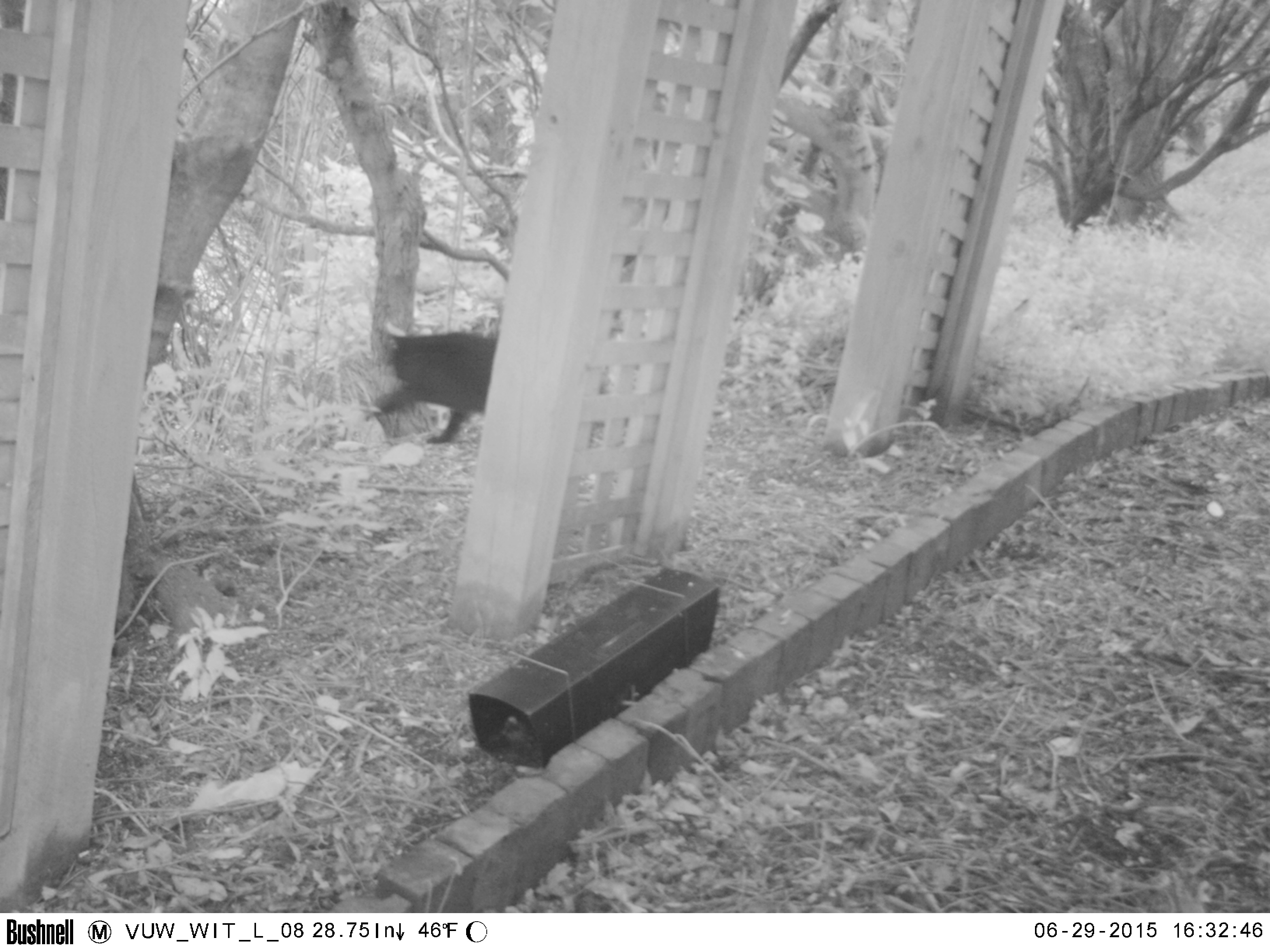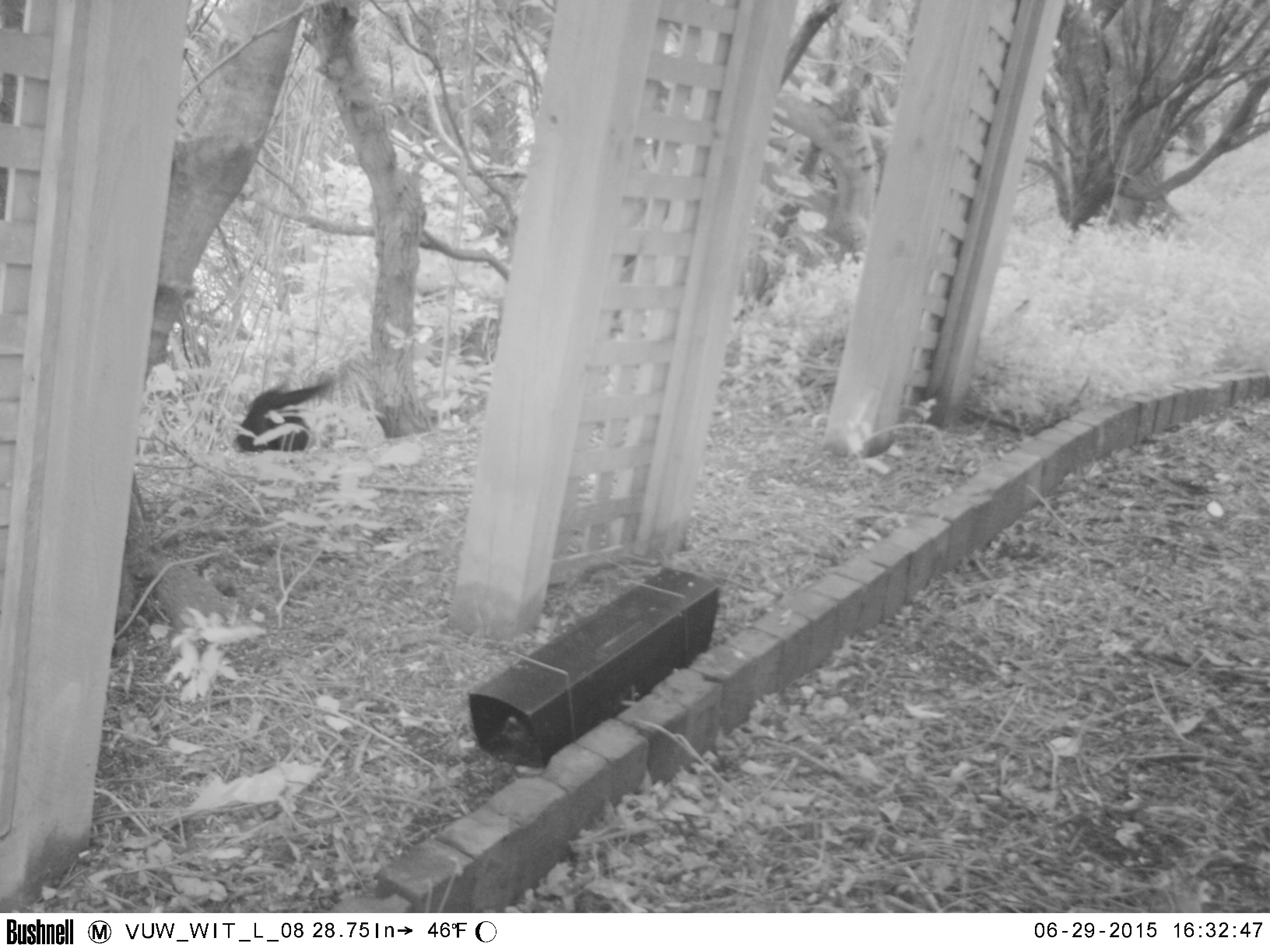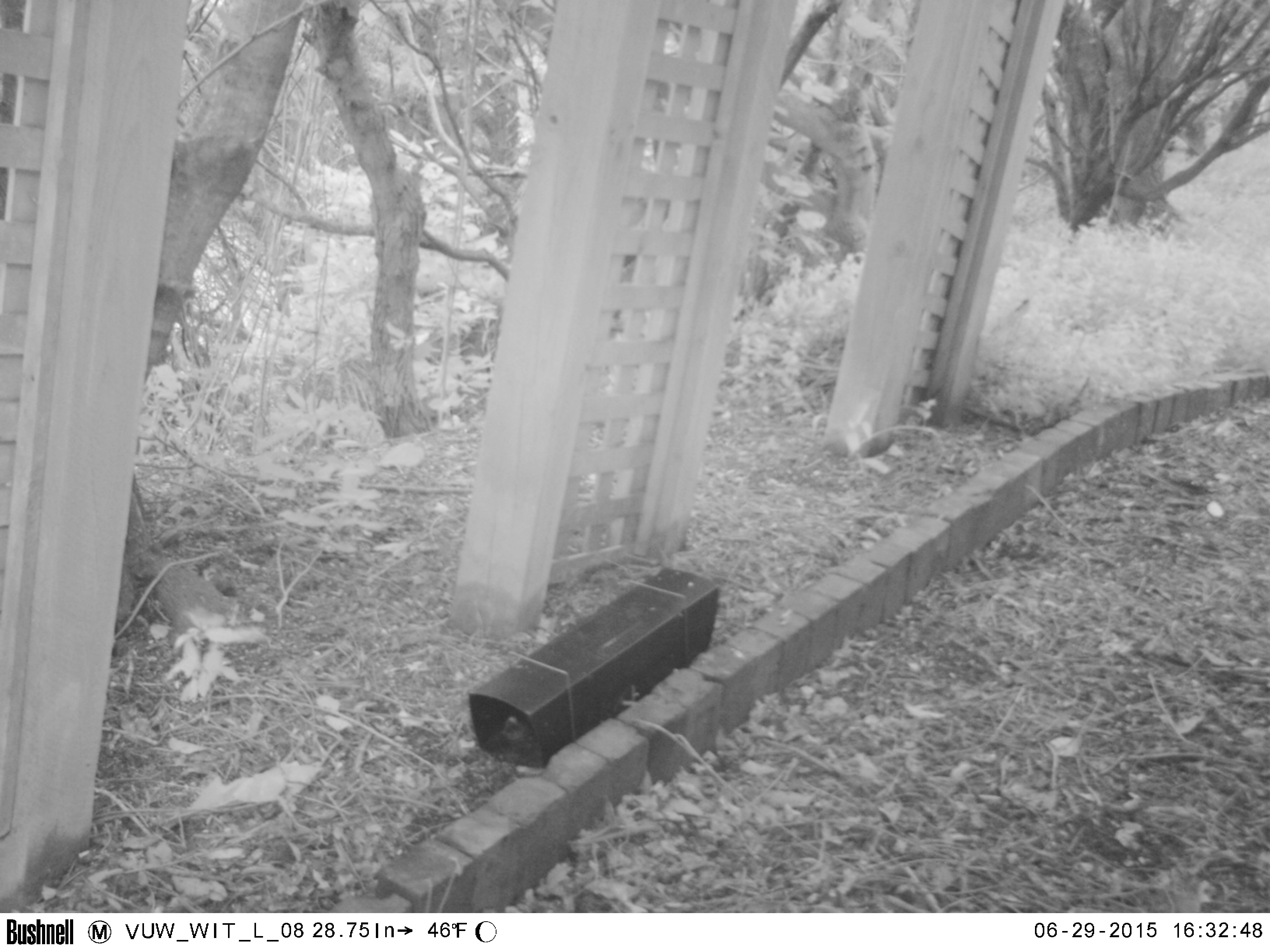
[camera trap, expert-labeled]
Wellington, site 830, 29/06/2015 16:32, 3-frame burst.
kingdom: Animalia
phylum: Chordata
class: Mammalia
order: Carnivora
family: Felidae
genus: Felis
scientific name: Felis catus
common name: cat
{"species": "cat (Felis catus)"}